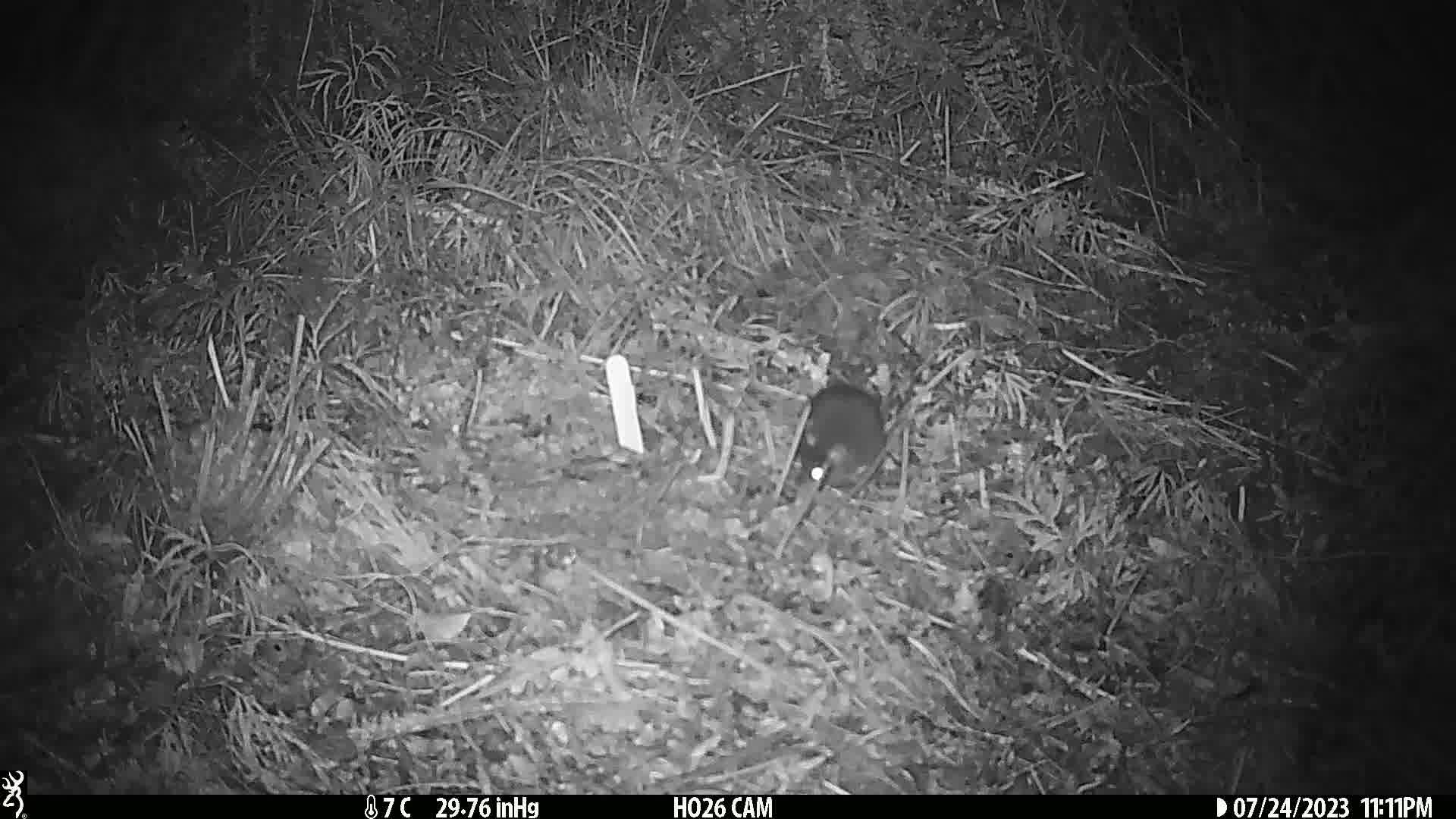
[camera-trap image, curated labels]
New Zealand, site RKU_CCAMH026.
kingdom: Animalia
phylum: Chordata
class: Mammalia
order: Rodentia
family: Muridae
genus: Rattus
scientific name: Rattus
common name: rat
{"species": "rat (Rattus)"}